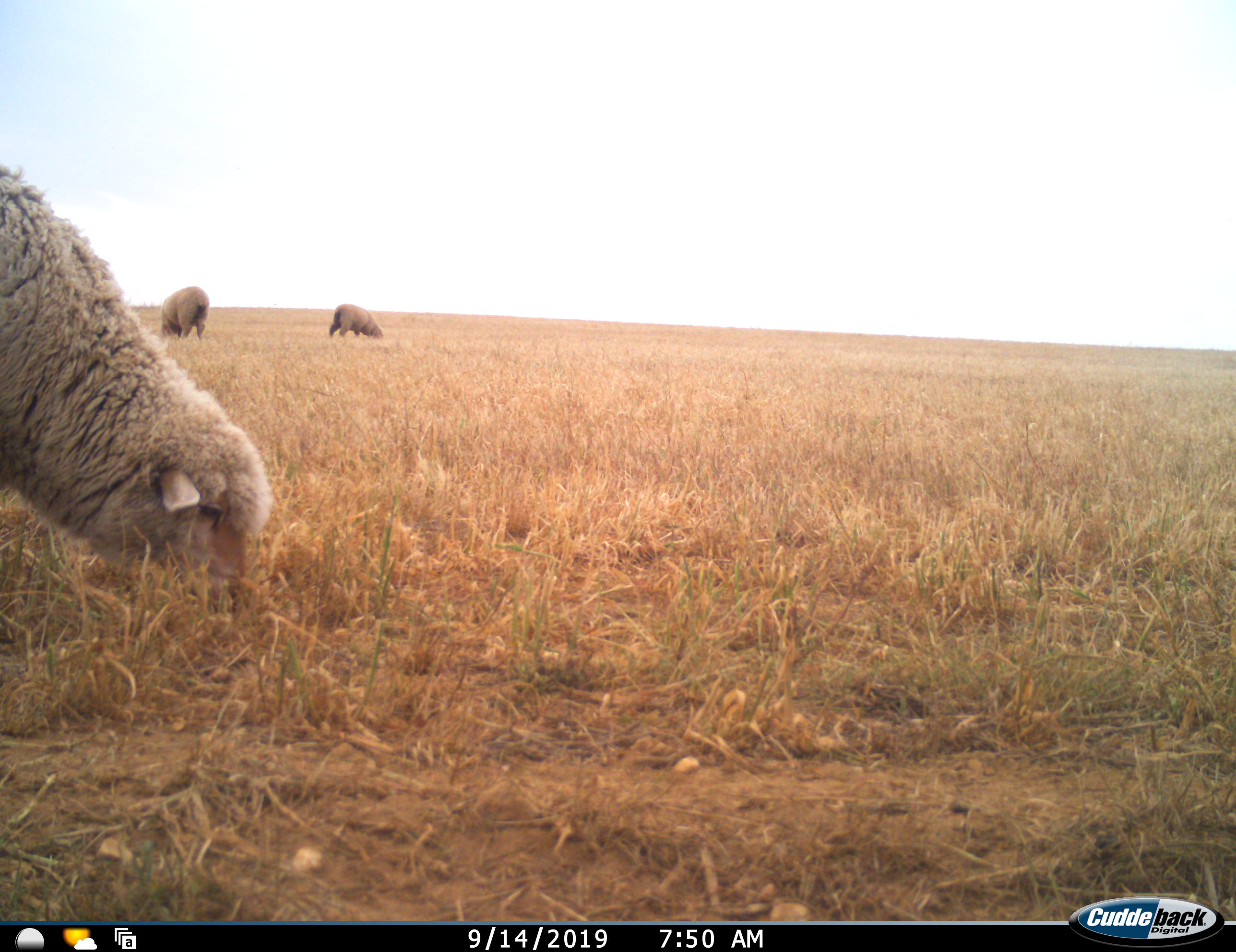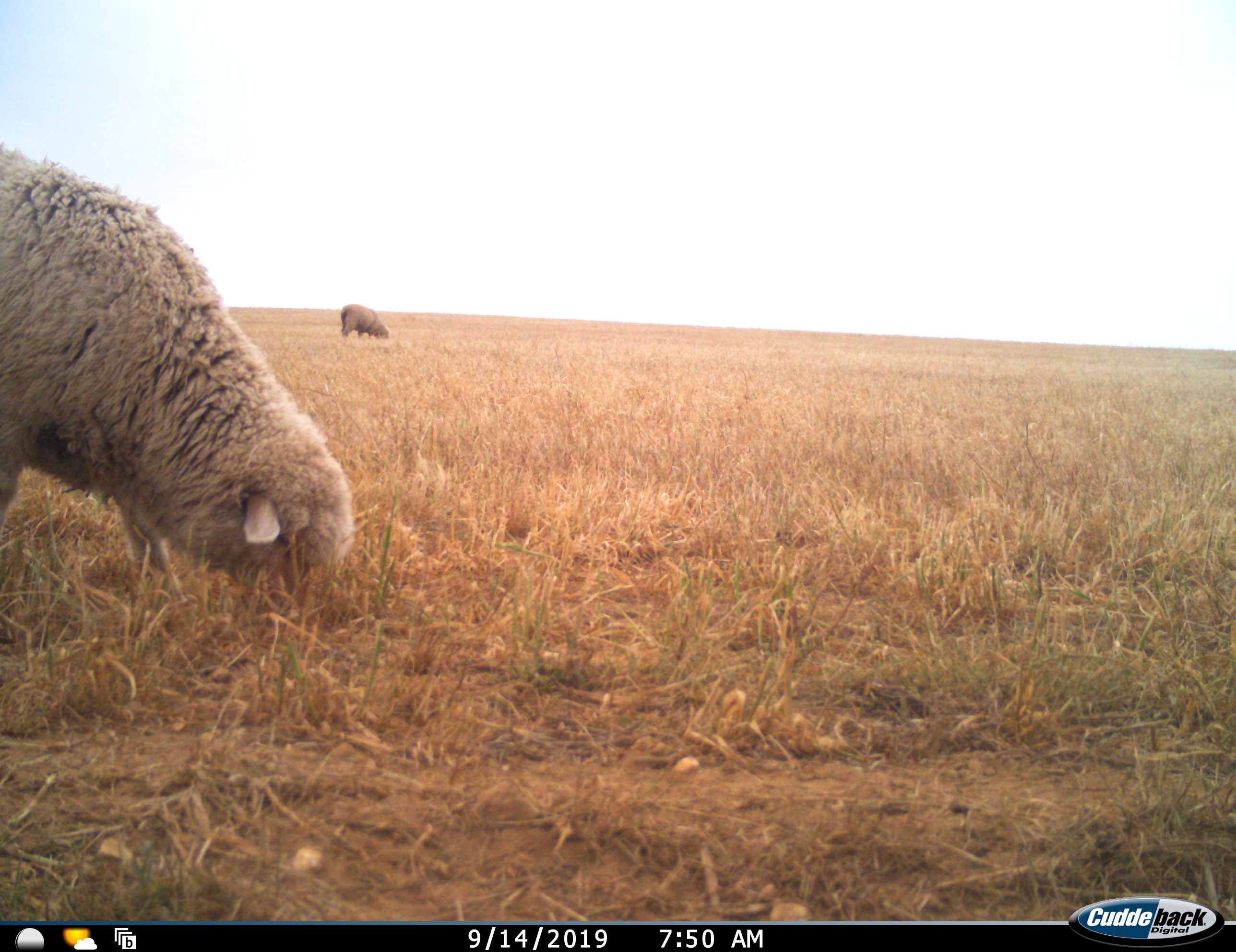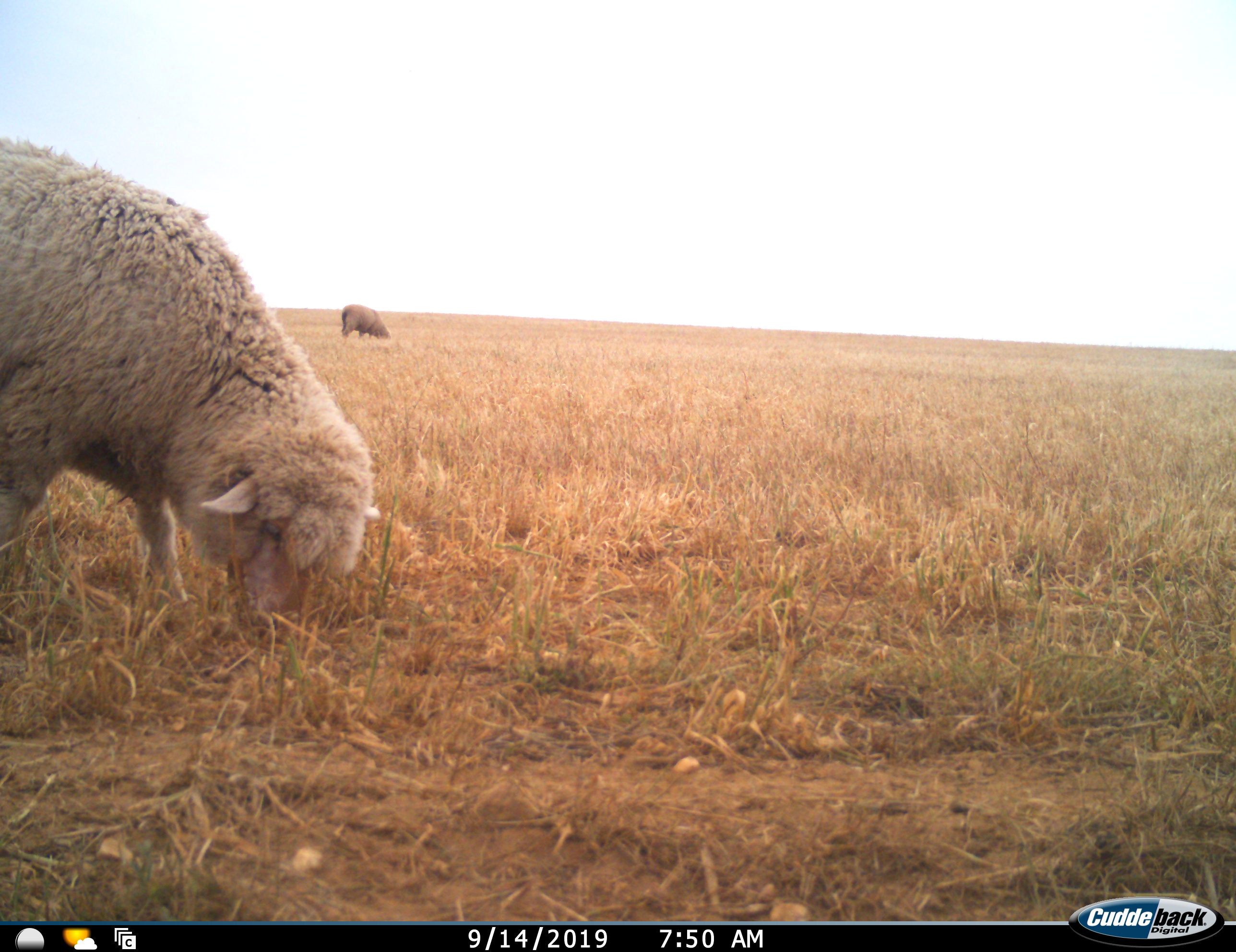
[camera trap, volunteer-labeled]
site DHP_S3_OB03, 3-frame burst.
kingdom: Animalia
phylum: Chordata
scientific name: Vertebrata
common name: domestic animal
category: domesticanimal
Domesticanimal (domestic animal) (Vertebrata), count 3. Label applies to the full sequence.